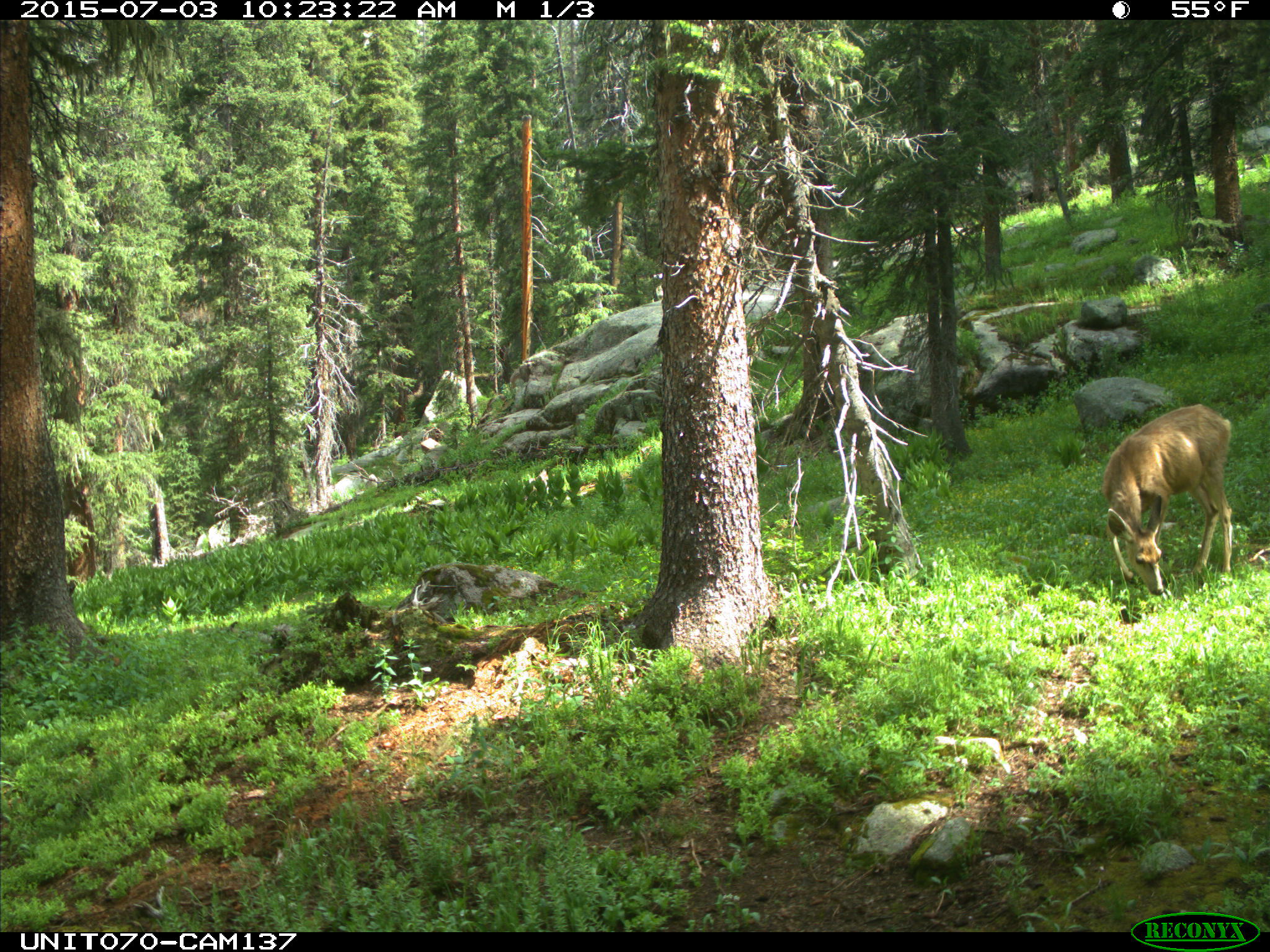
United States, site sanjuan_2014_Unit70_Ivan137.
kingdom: Animalia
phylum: Chordata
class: Mammalia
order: Artiodactyla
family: Cervidae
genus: Odocoileus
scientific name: Odocoileus hemionus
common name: mule deer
Odocoileus hemionus (mule deer).